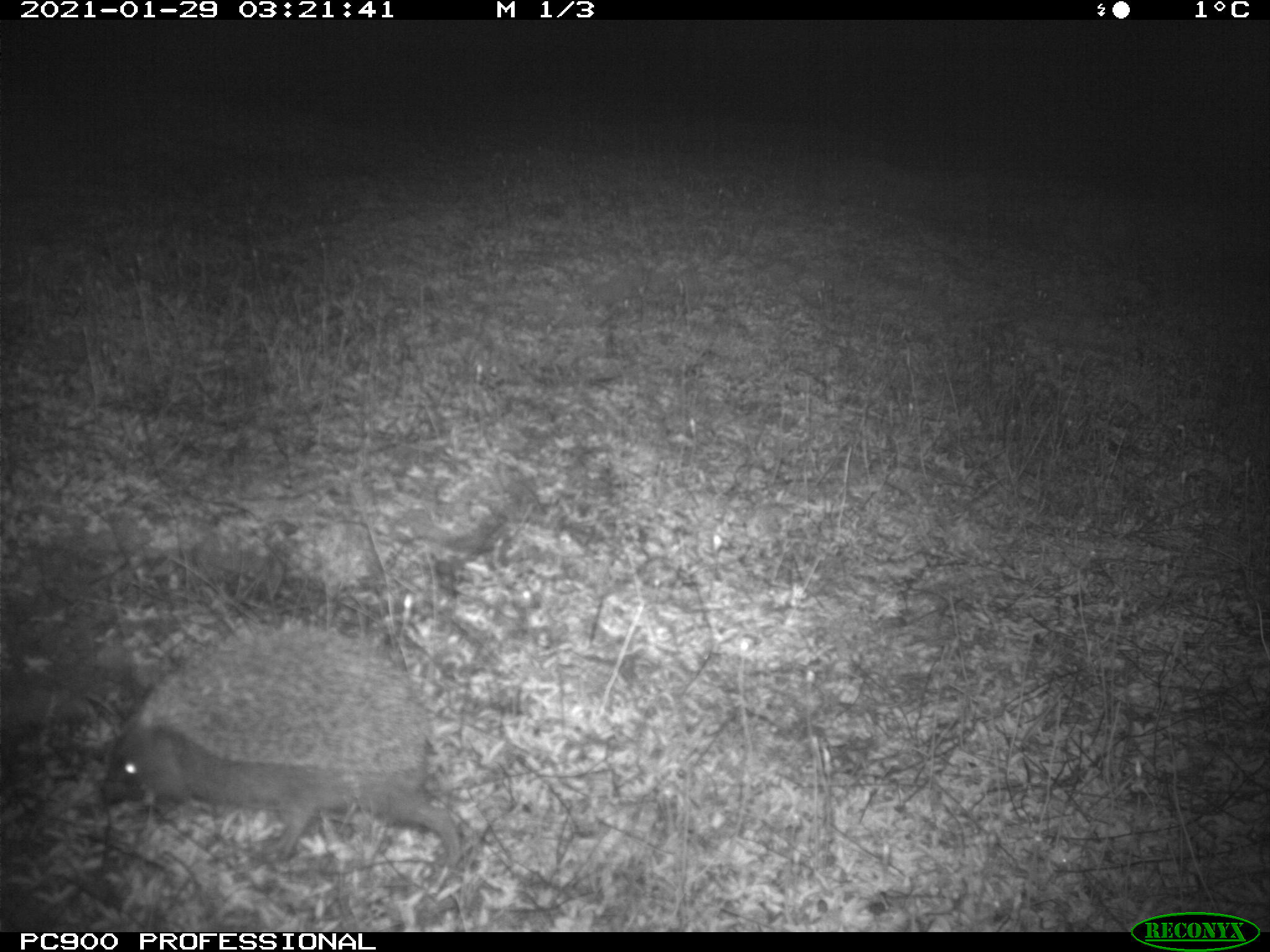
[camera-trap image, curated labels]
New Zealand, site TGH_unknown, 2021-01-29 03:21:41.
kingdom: Animalia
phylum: Chordata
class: Mammalia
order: Eulipotyphla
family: Erinaceidae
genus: Erinaceus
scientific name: Erinaceus europaeus europaeus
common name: european hedgehog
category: hedgehog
Hedgehog (european hedgehog) (Erinaceus europaeus europaeus).